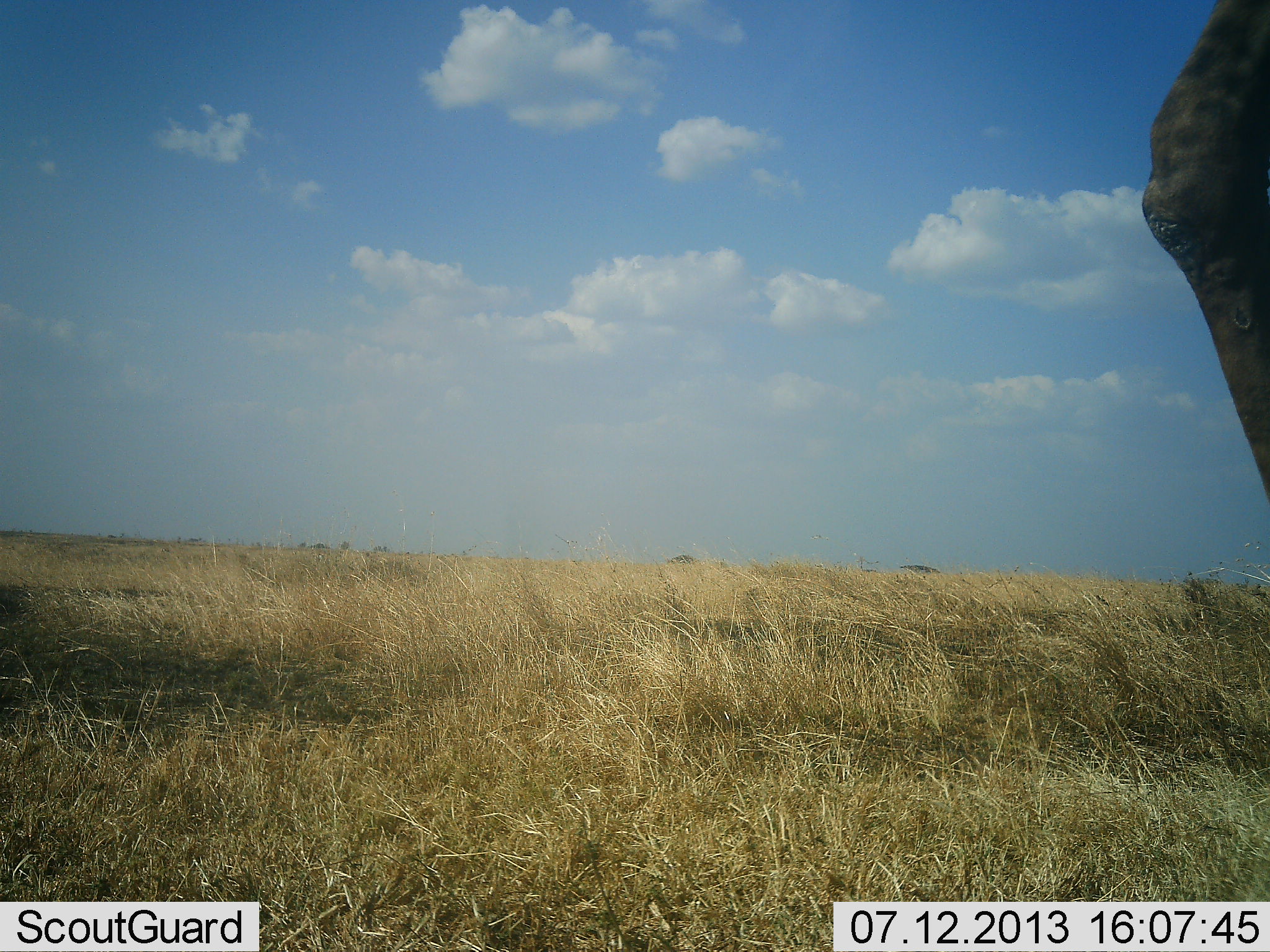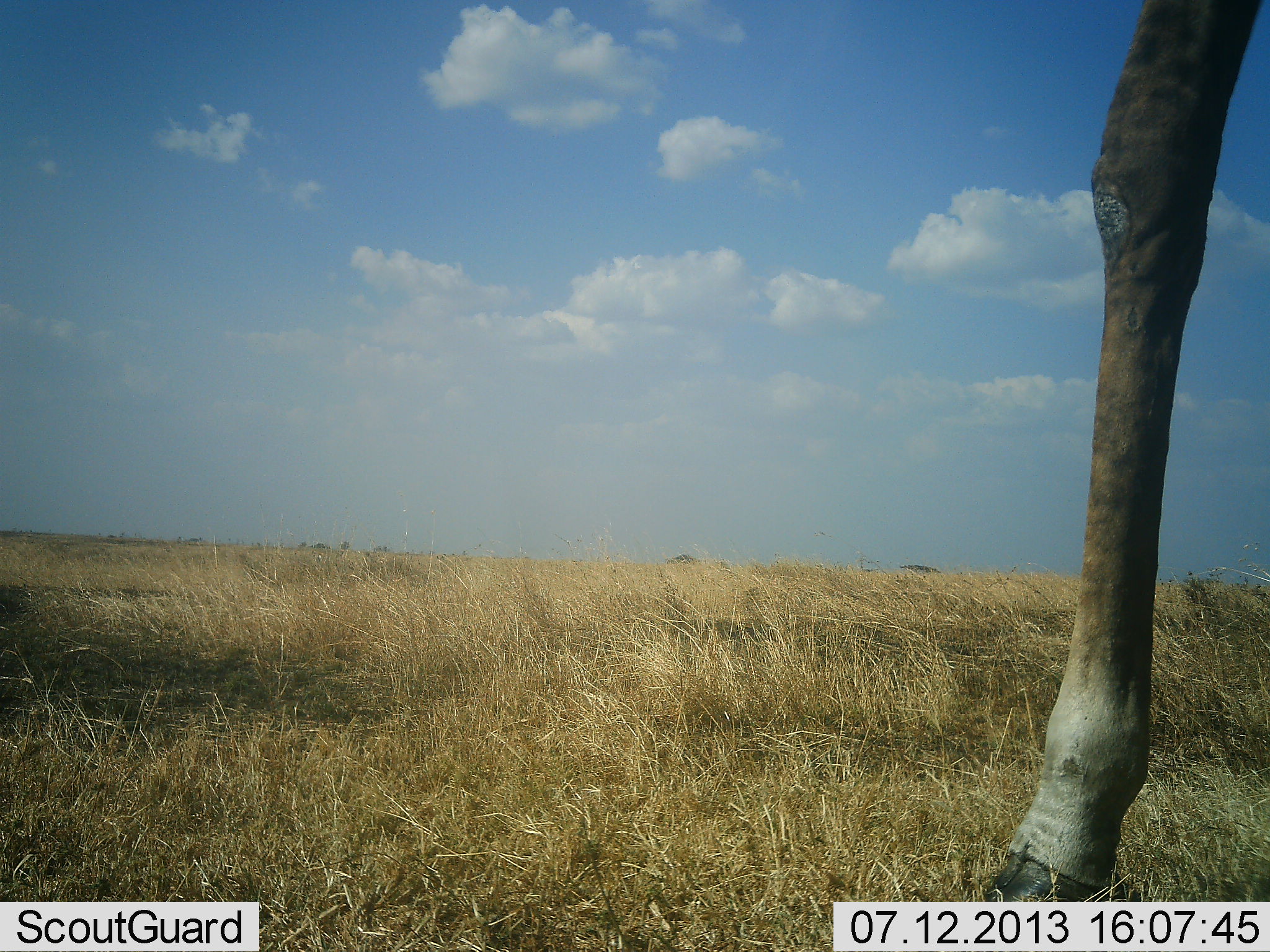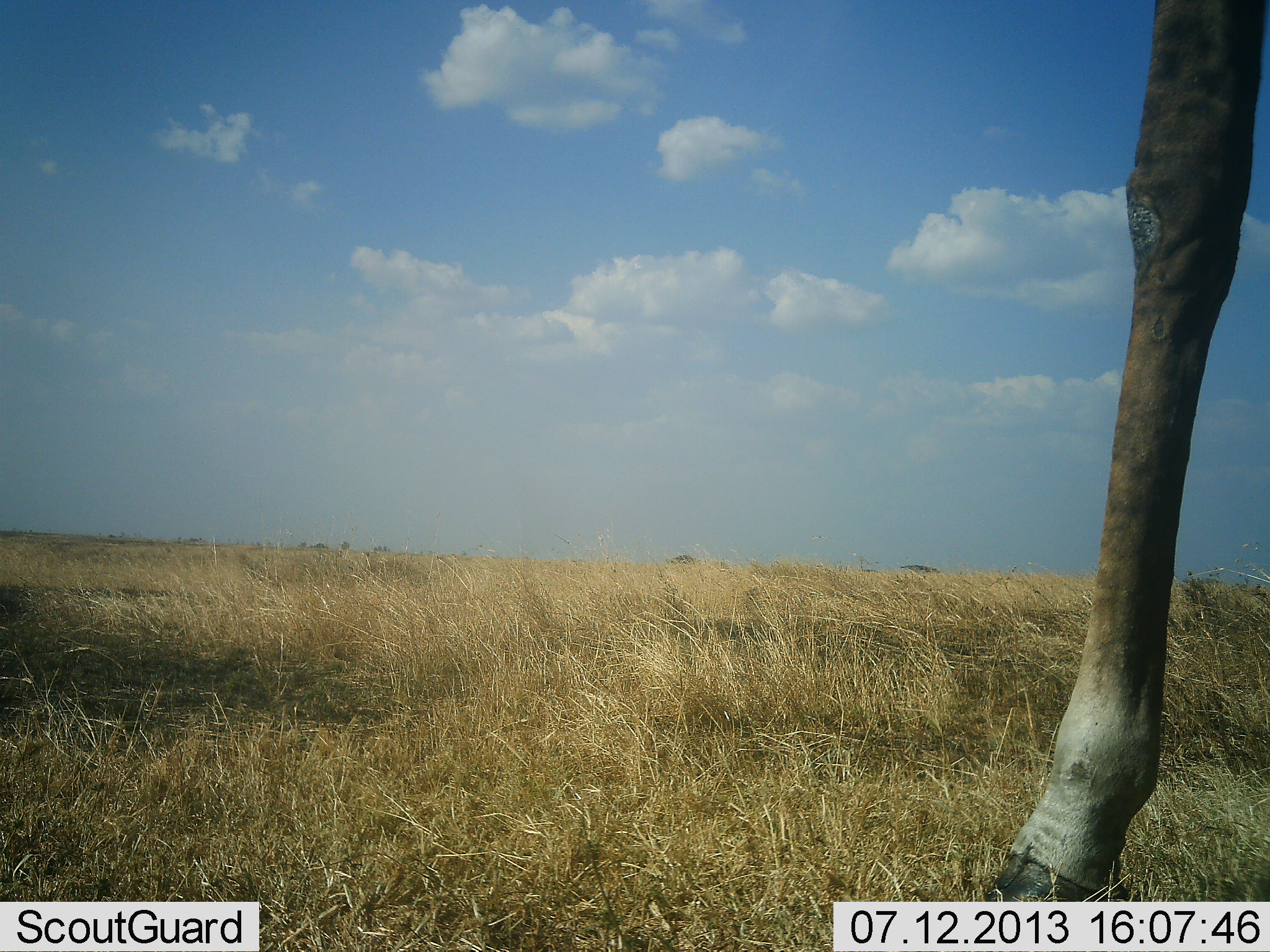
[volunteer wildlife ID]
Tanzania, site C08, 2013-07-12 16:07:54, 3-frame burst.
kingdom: Animalia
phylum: Chordata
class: Mammalia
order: Artiodactyla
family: Giraffidae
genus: Giraffa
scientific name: Giraffa camelopardalis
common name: giraffe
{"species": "giraffe (Giraffa camelopardalis)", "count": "1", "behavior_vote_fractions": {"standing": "65%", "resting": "0%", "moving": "26%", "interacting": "0%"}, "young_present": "0%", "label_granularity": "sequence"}